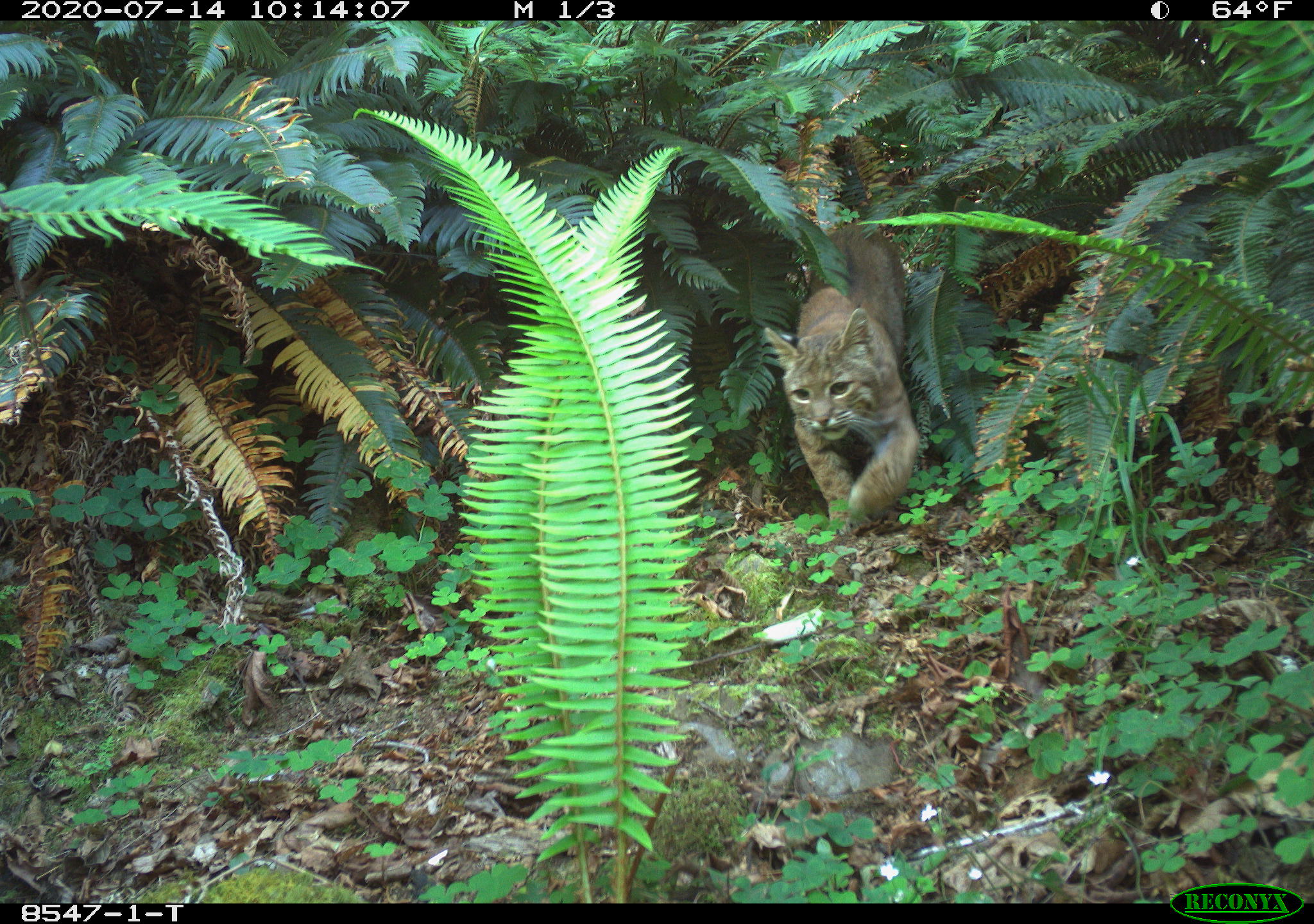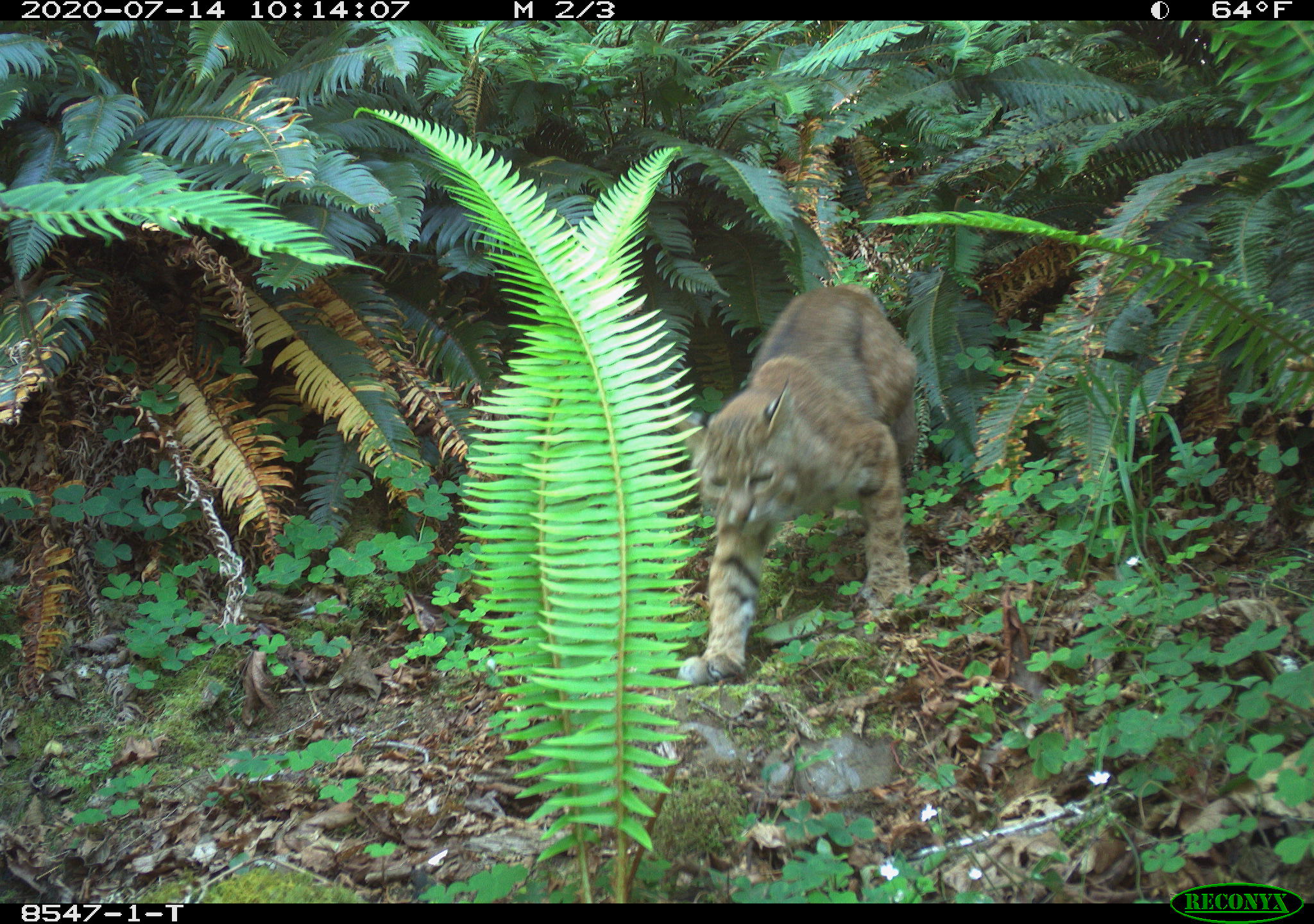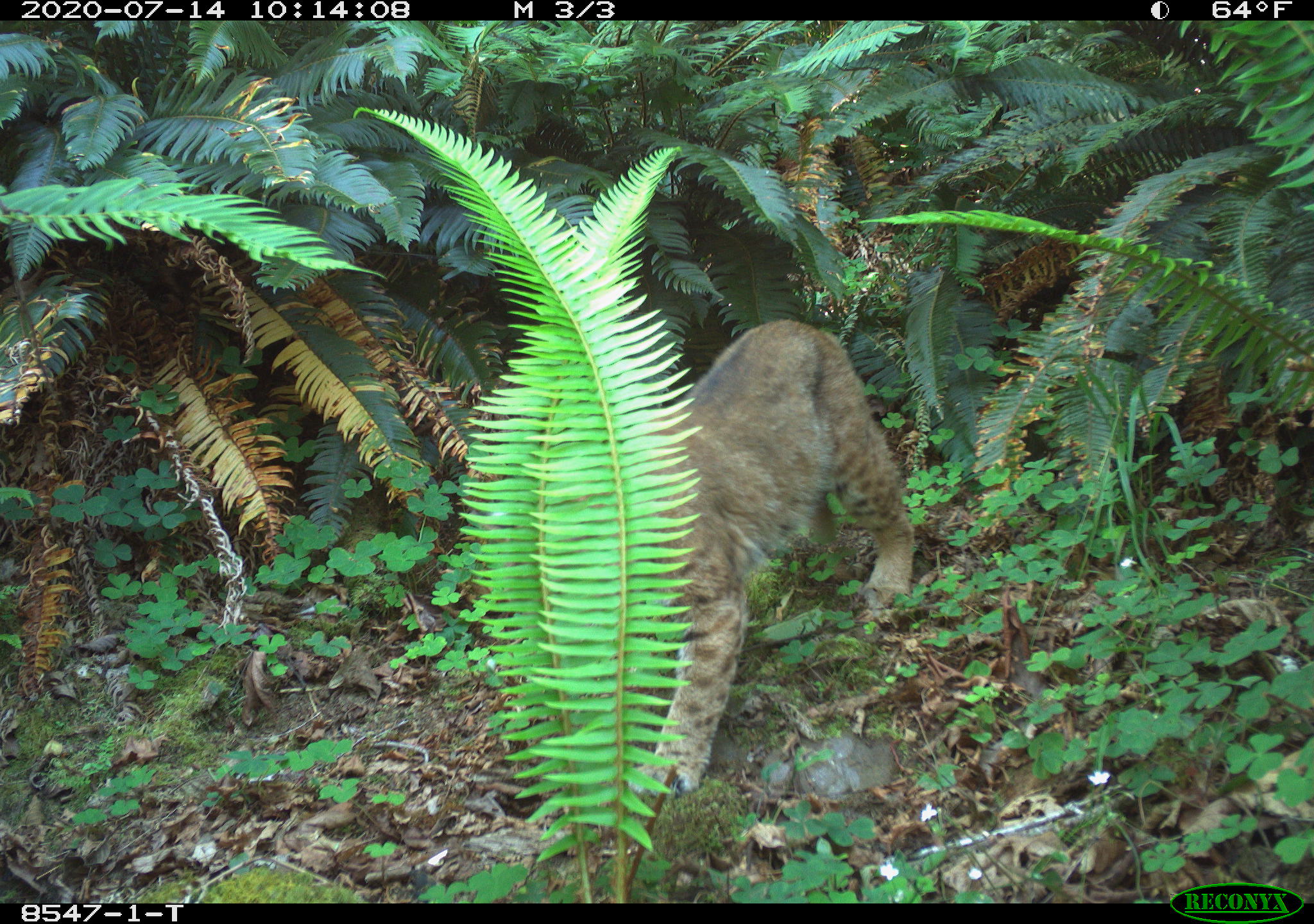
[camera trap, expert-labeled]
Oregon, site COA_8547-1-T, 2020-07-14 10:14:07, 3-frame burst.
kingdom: Animalia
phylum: Chordata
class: Mammalia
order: Carnivora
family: Felidae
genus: Lynx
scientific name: Lynx rufus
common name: bobcat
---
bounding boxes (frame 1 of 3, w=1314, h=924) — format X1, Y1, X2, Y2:
bobcat: 760, 201, 928, 537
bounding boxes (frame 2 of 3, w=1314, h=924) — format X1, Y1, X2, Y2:
bobcat: 648, 265, 941, 700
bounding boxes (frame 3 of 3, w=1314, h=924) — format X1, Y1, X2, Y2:
bobcat: 608, 307, 928, 822